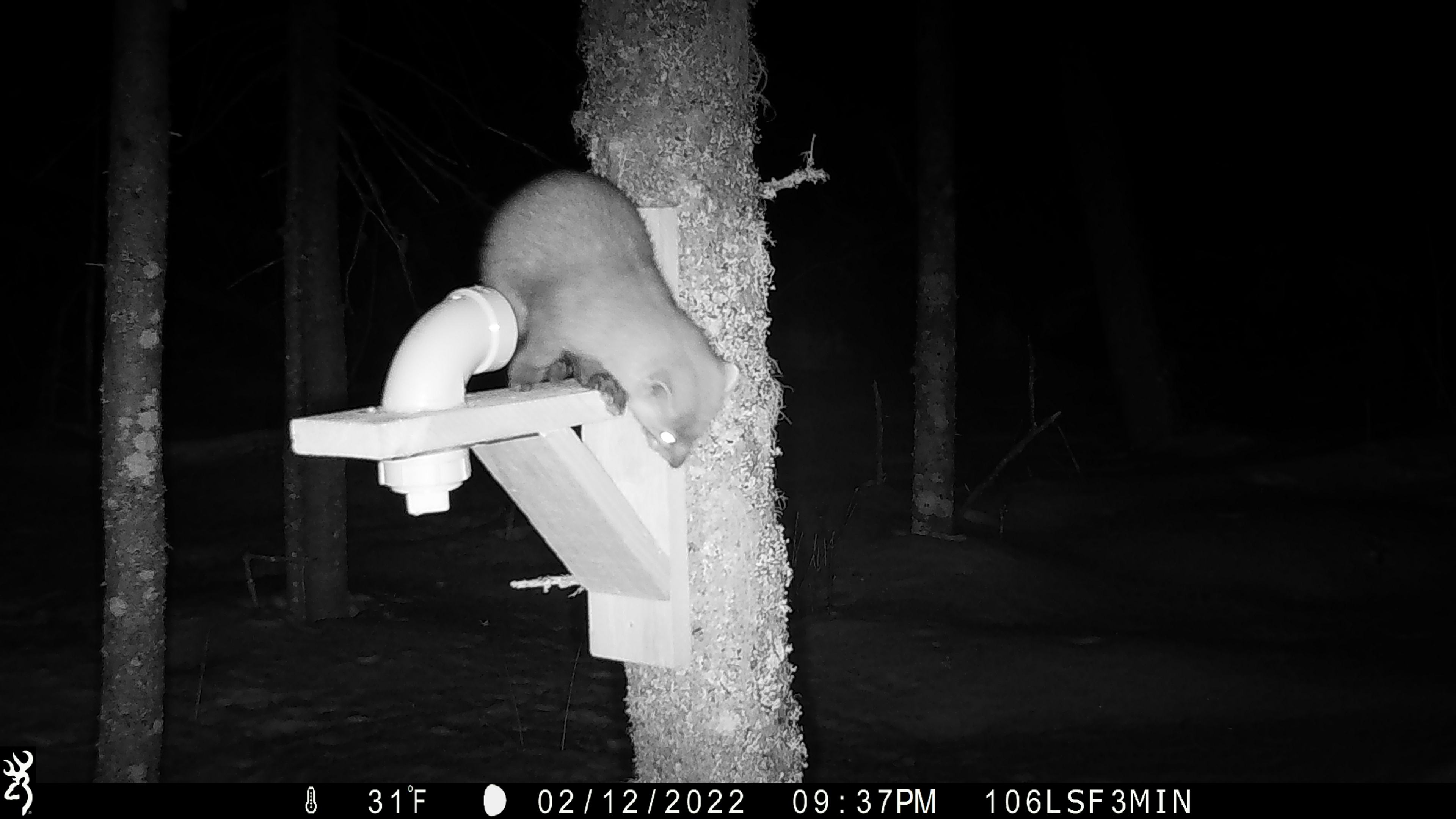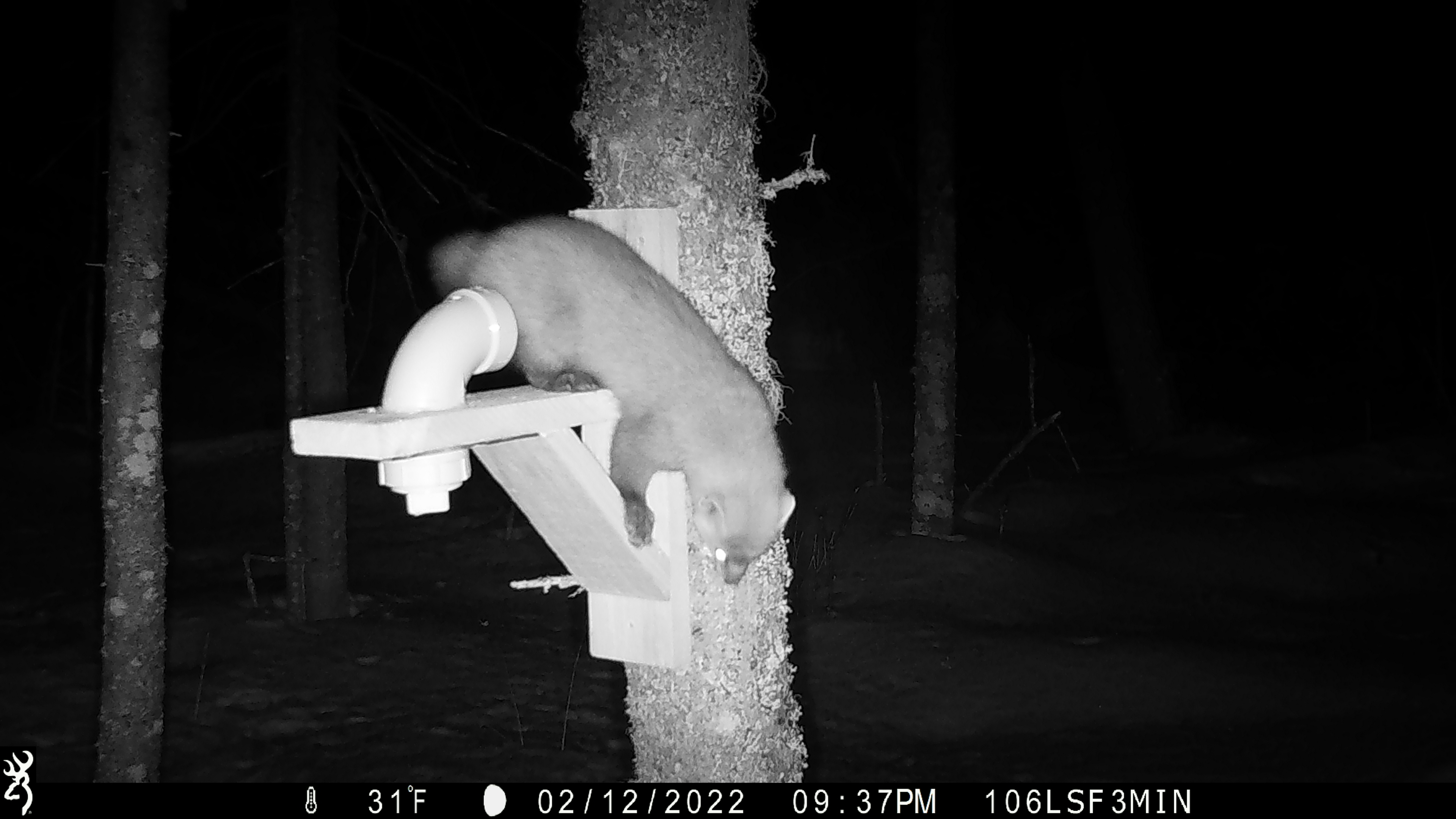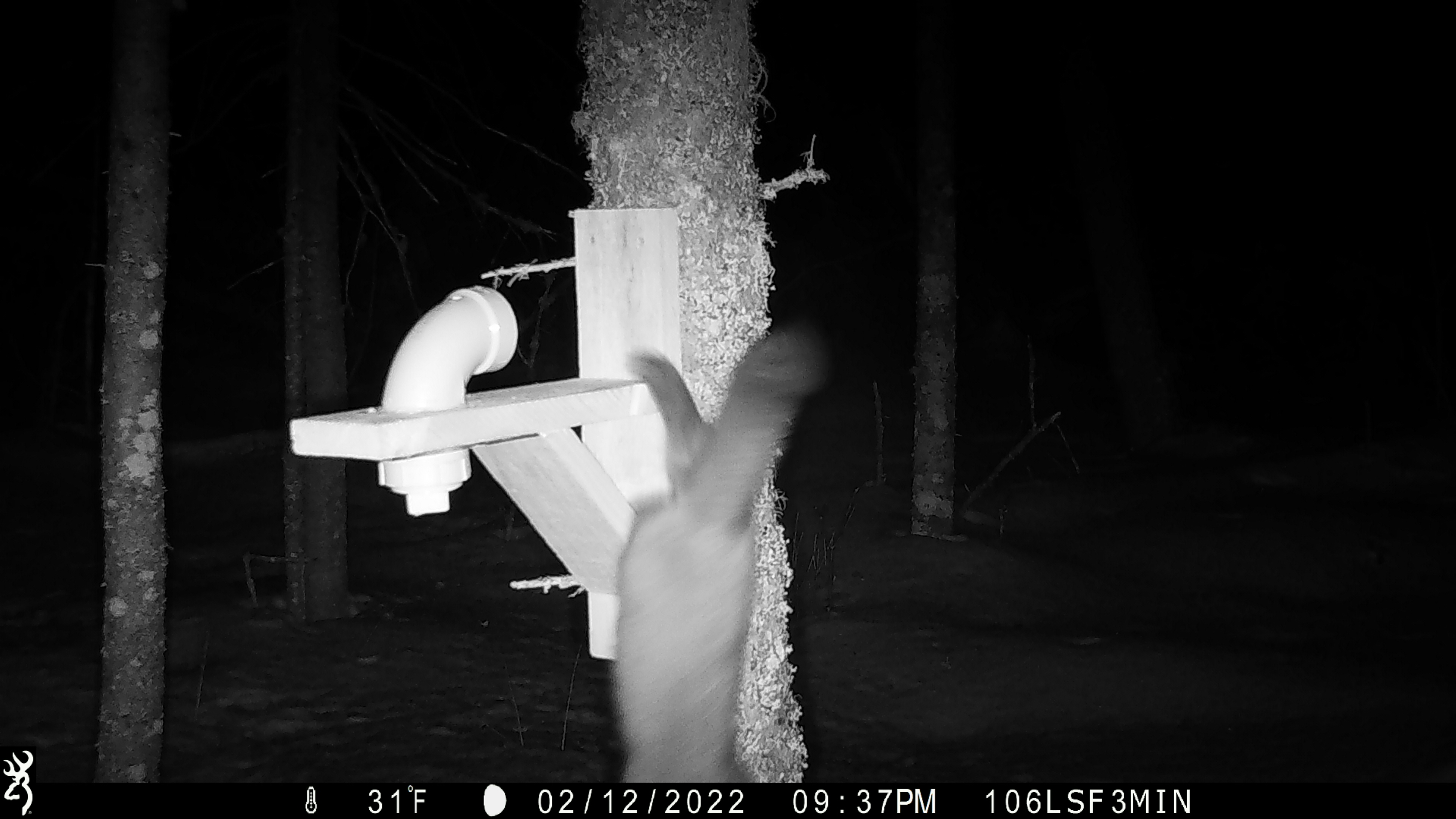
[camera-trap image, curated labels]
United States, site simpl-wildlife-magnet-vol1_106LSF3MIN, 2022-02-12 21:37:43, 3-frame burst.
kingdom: Animalia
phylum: Chordata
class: Mammalia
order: Carnivora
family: Mustelidae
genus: Martes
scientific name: Martes americana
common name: american marten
American marten (Martes americana).